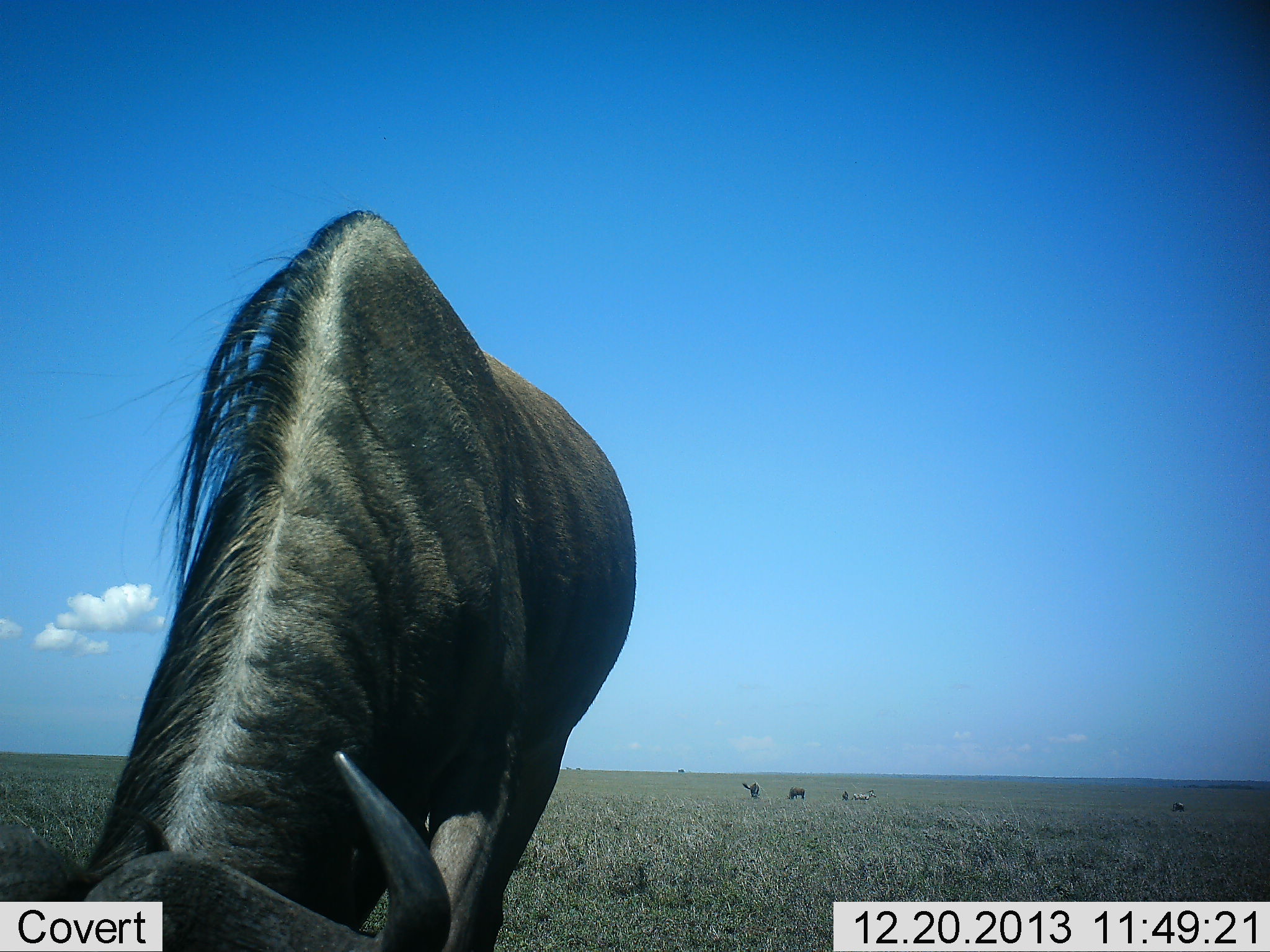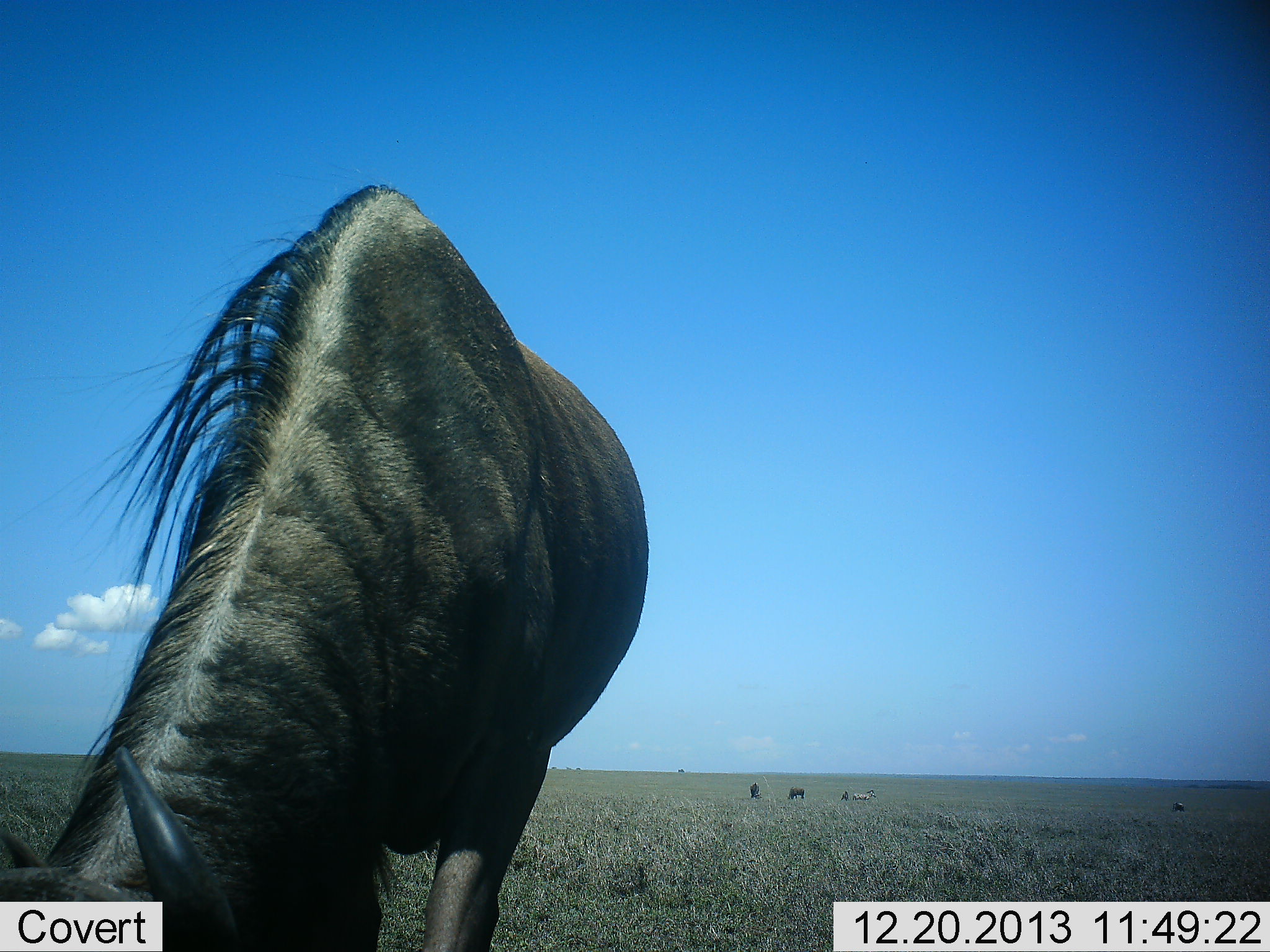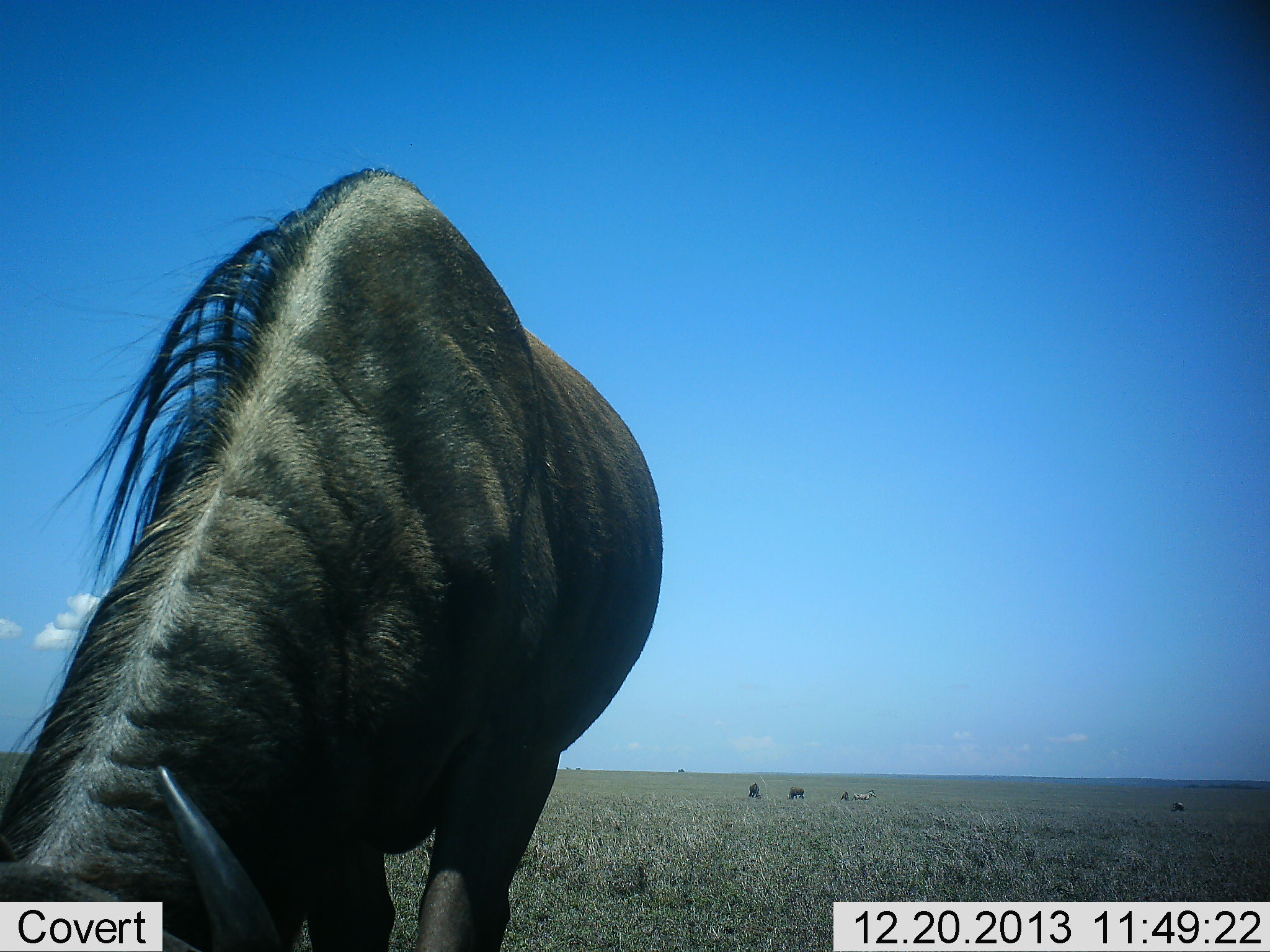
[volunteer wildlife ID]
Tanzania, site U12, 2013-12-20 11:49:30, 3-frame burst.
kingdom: Animalia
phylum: Chordata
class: Mammalia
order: Artiodactyla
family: Bovidae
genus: Connochaetes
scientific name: Connochaetes taurinus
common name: blue wildebeest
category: wildebeest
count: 3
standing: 47%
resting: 7%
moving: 7%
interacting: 2%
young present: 0%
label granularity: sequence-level